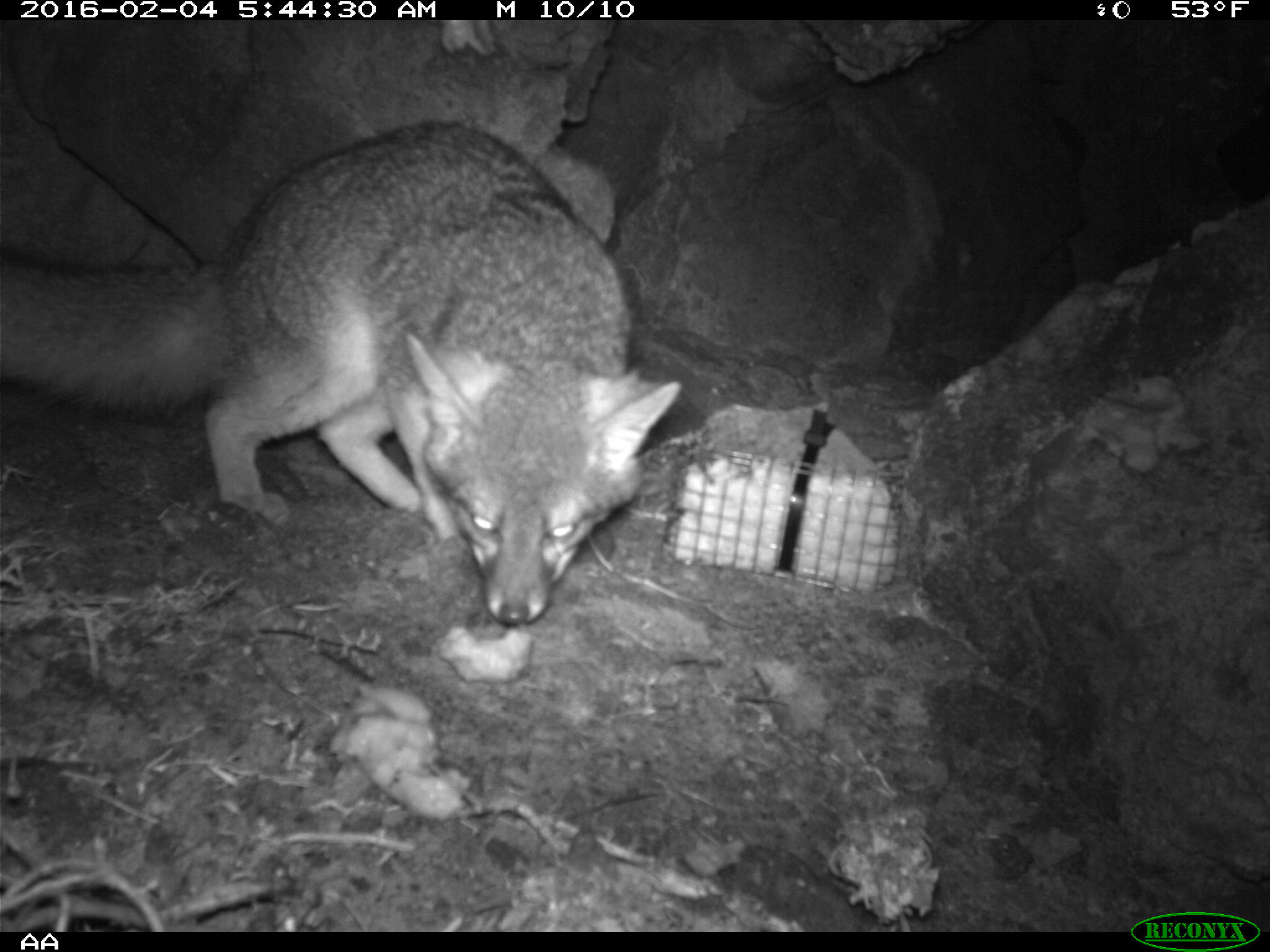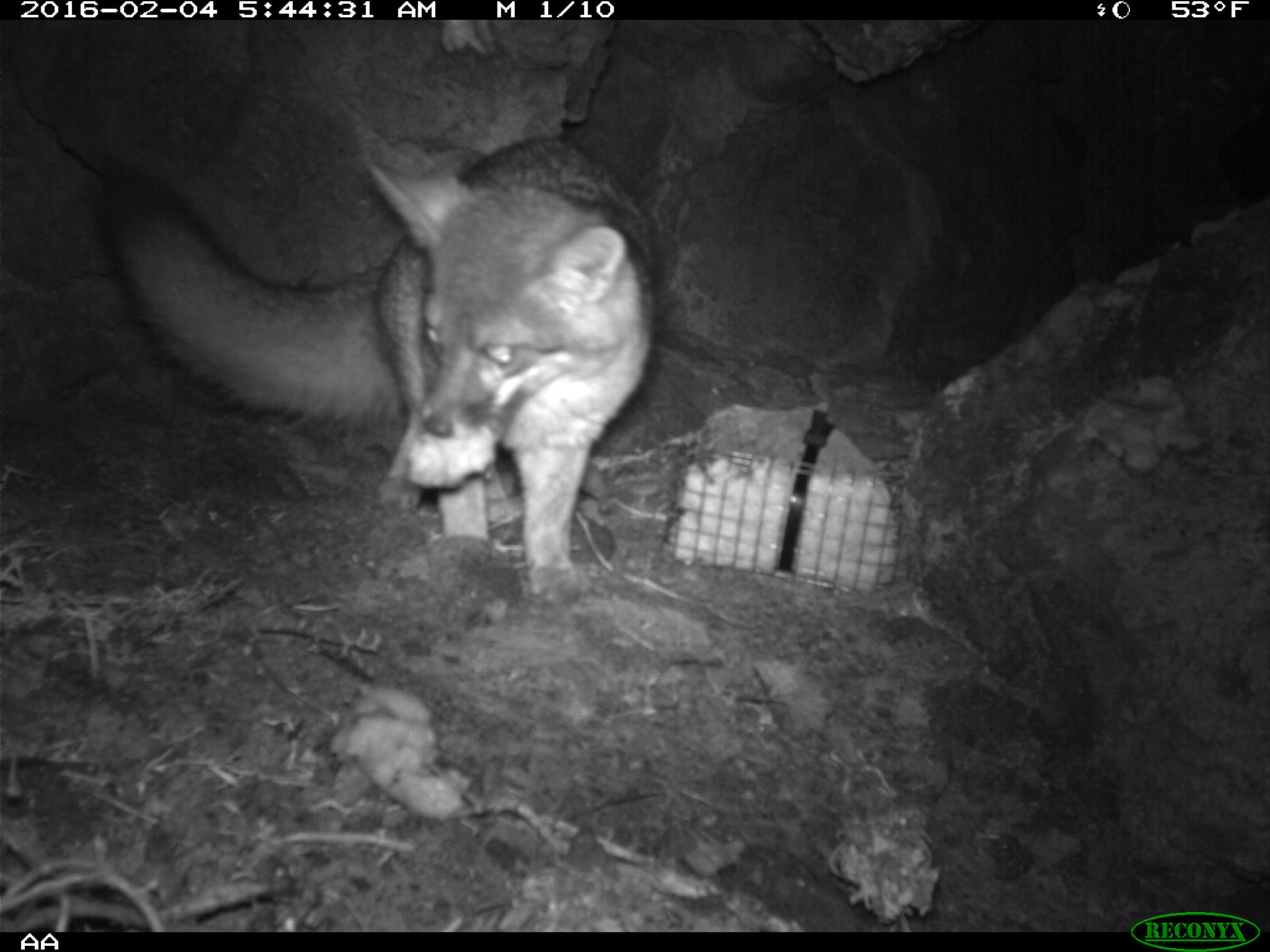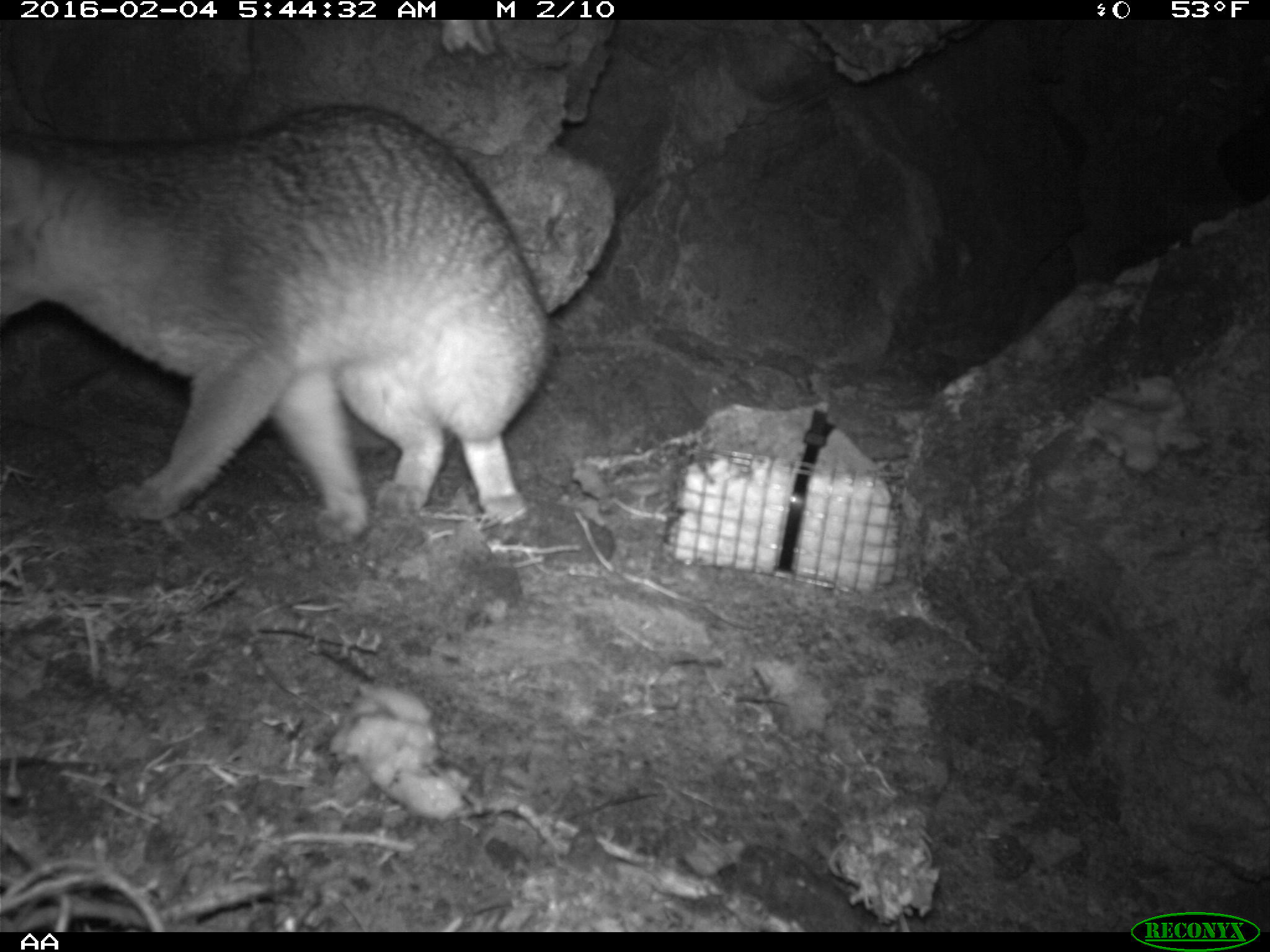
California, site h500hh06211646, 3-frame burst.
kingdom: Animalia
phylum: Chordata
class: Mammalia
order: Carnivora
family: Canidae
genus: Urocyon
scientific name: Urocyon littoralis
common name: island fox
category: fox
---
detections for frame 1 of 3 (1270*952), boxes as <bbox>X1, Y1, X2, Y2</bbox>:
fox: <bbox>0, 121, 683, 625</bbox>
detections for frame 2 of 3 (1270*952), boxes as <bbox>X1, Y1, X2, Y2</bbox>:
fox: <bbox>87, 137, 659, 604</bbox>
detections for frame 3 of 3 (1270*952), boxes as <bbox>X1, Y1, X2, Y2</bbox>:
fox: <bbox>0, 102, 551, 544</bbox>